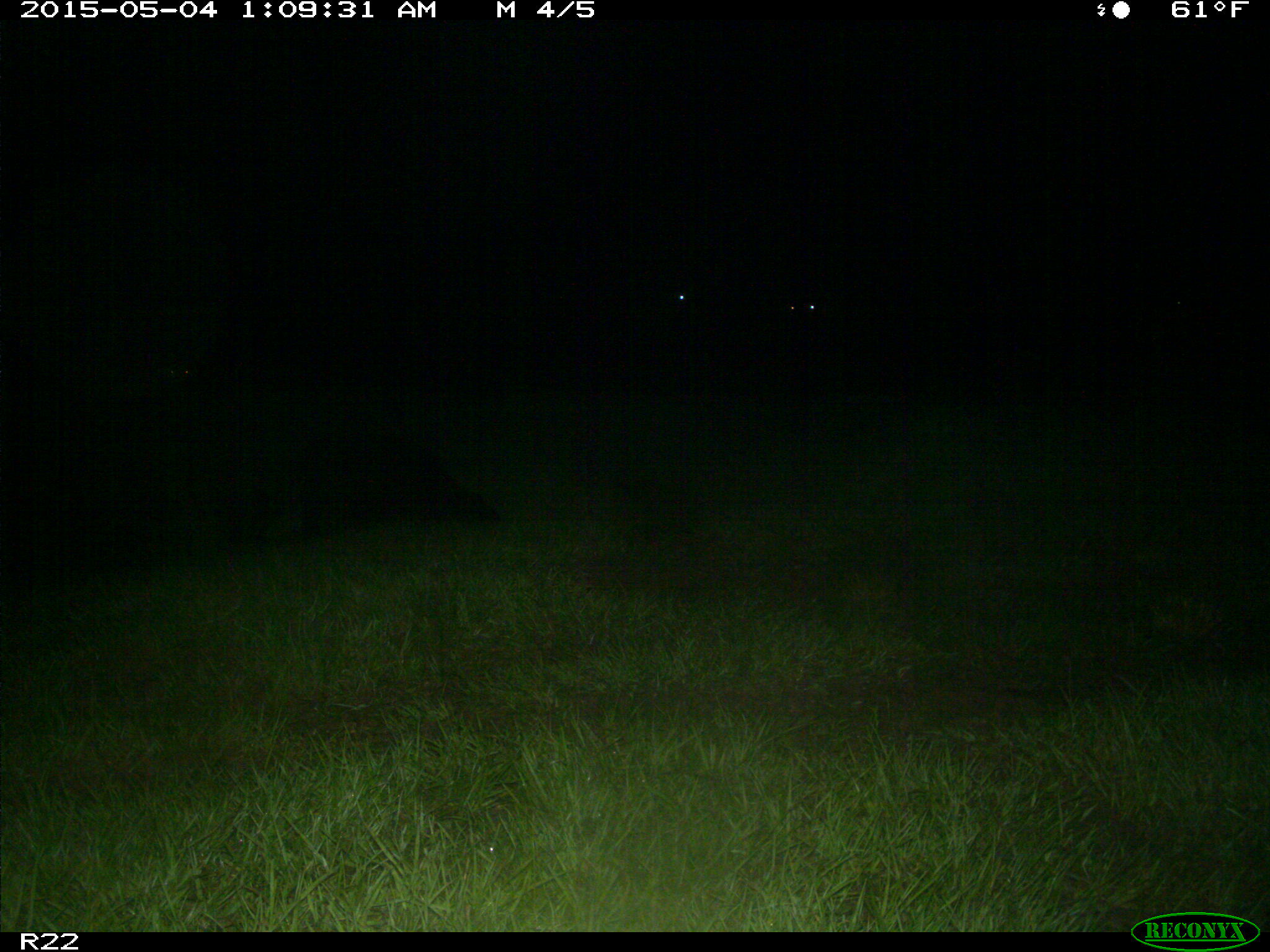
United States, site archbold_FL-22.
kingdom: Animalia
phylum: Chordata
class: Mammalia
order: Artiodactyla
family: Bovidae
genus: Bos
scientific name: Bos taurus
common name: domestic cow